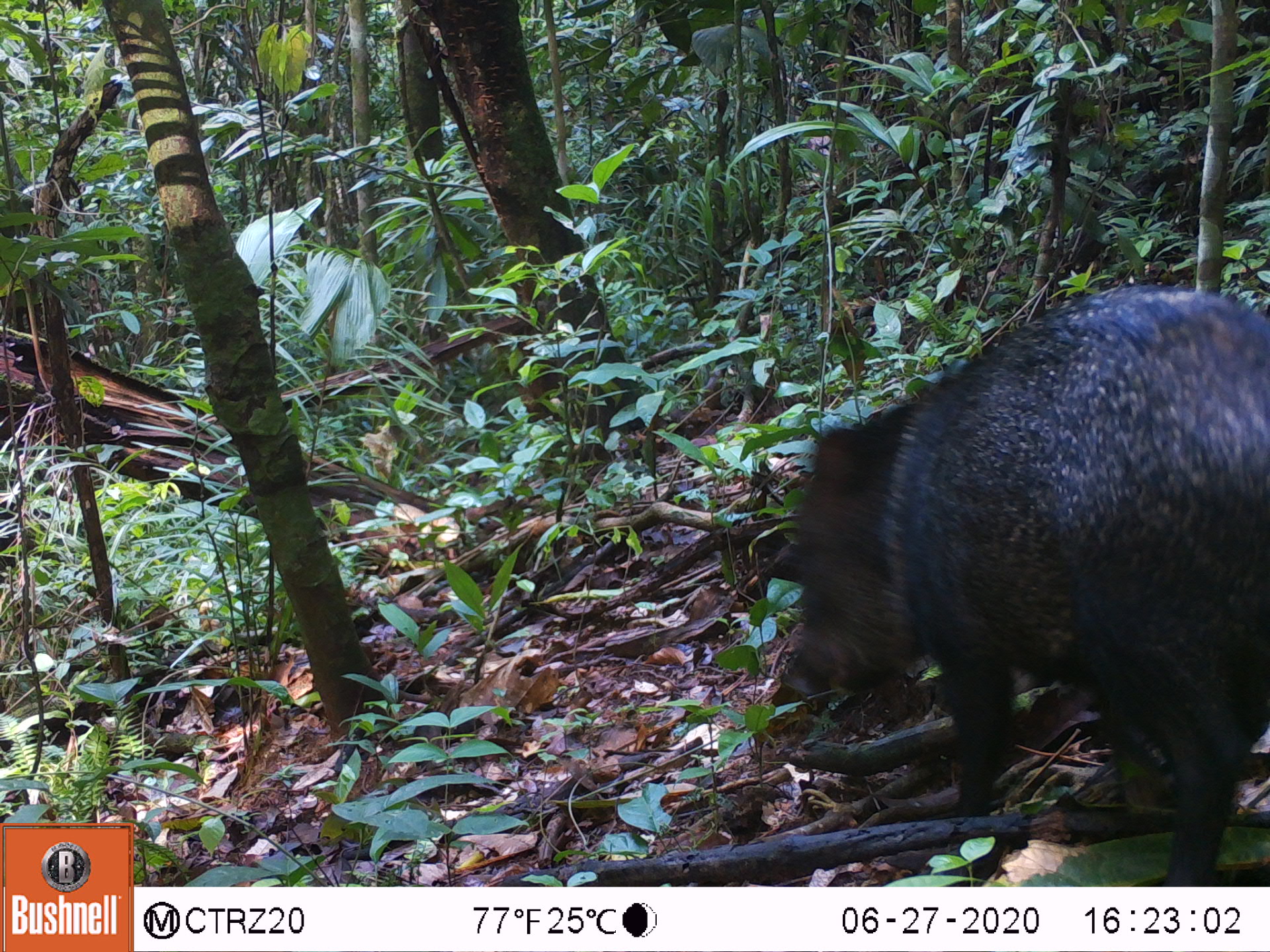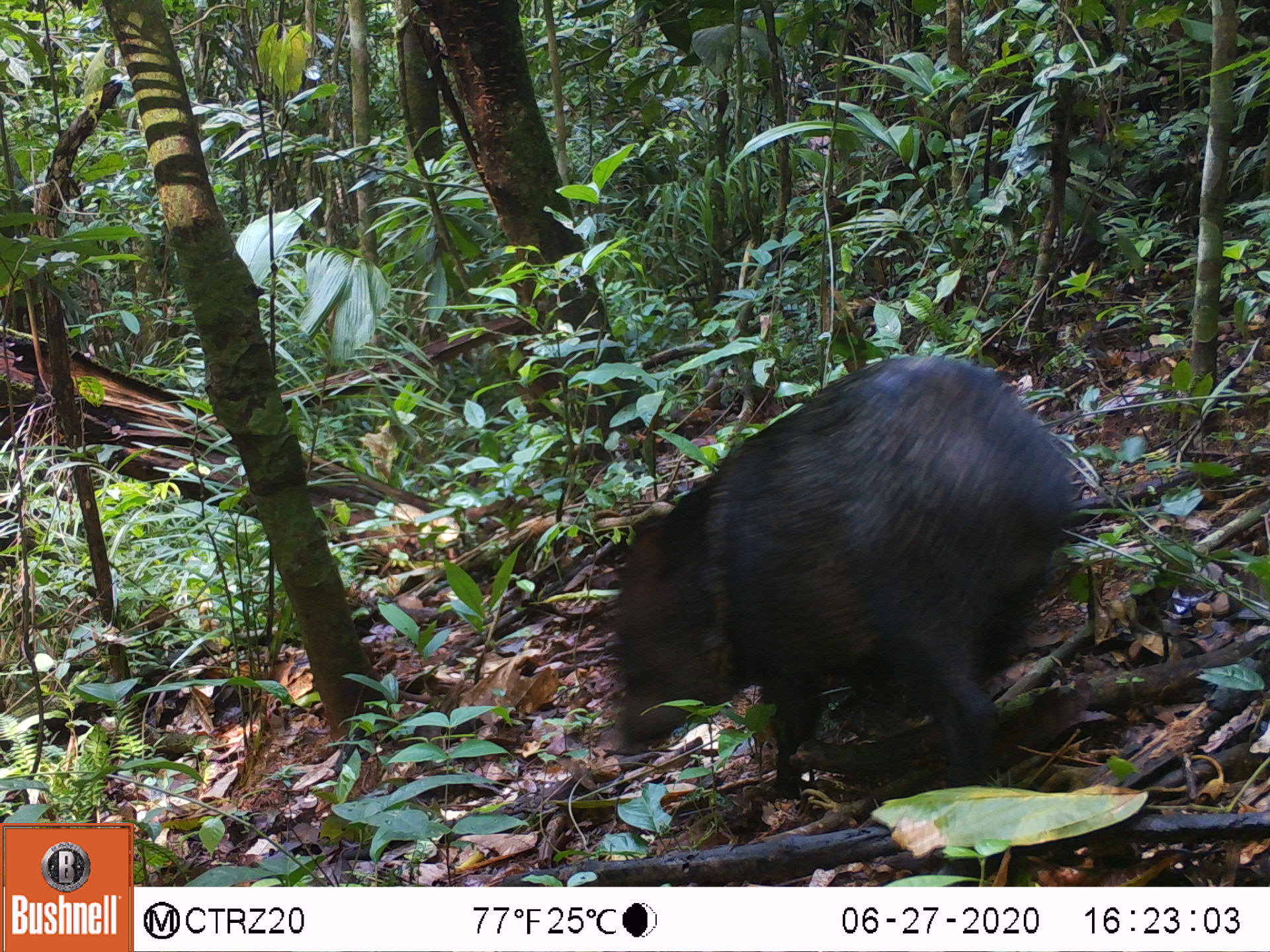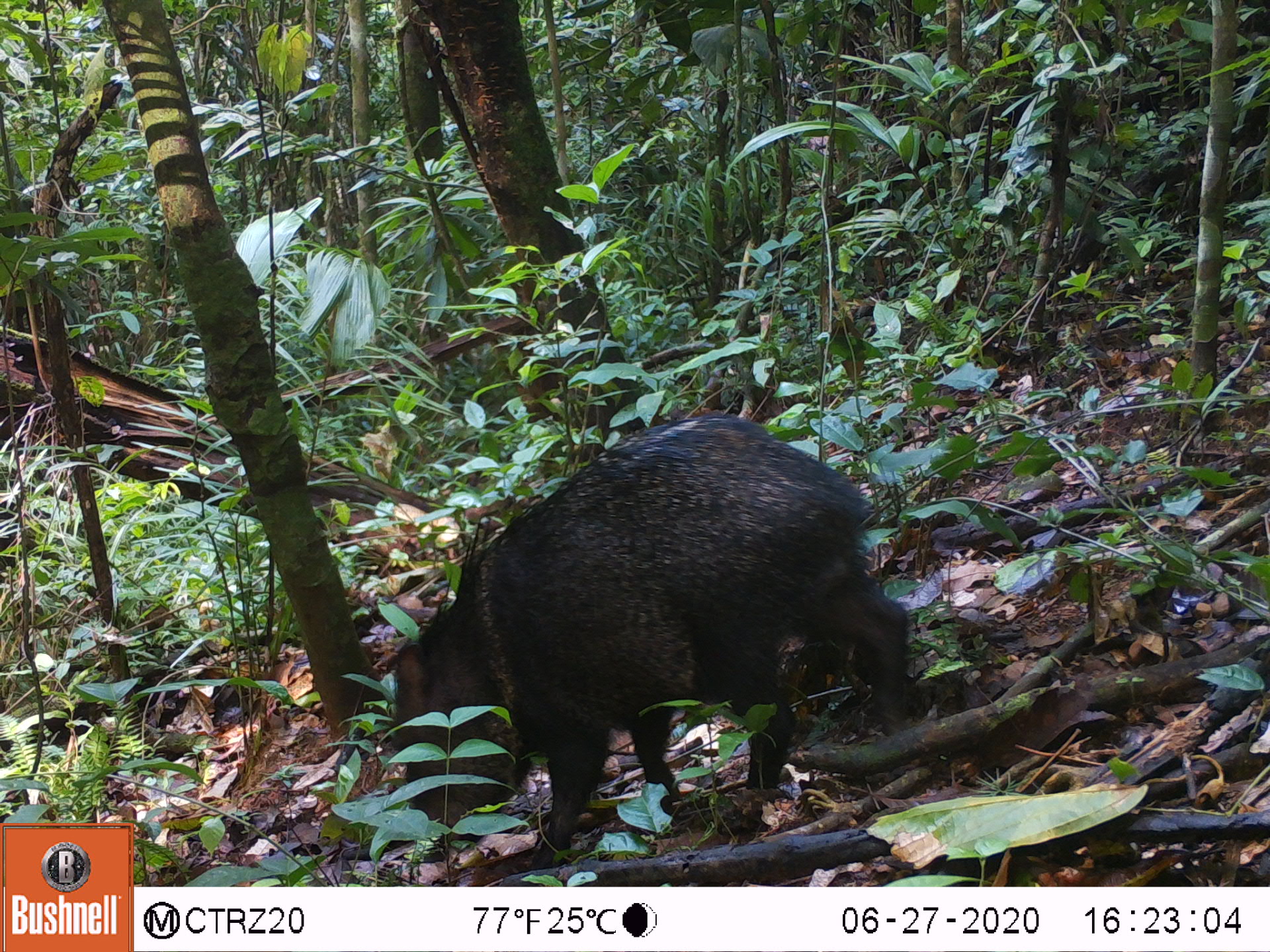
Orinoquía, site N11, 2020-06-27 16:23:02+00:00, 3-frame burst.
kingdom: Animalia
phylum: Chordata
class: Mammalia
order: Artiodactyla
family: Tayassuidae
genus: Pecari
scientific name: Pecari tajacu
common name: collared peccary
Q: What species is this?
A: Collared peccary (Pecari tajacu).